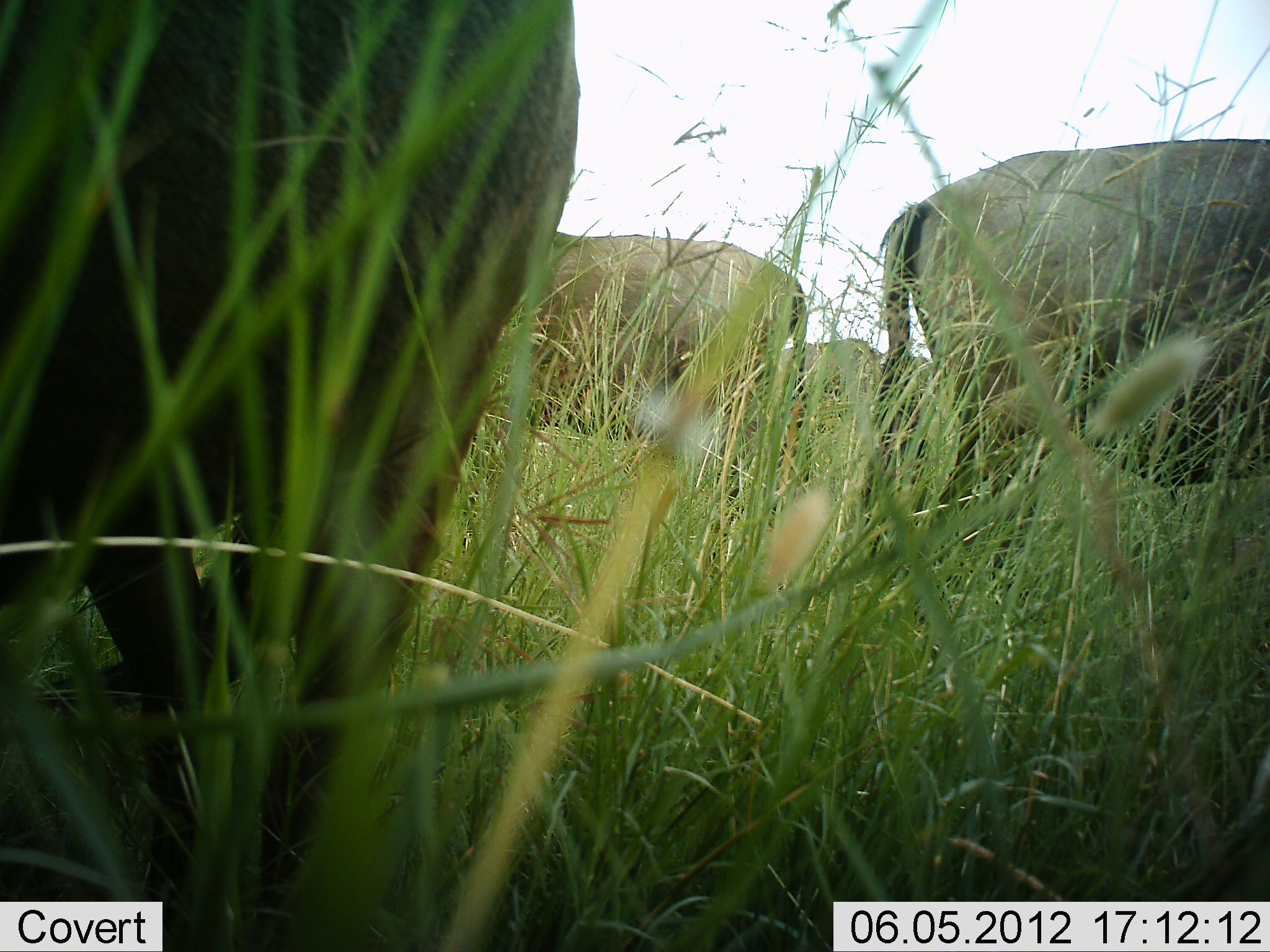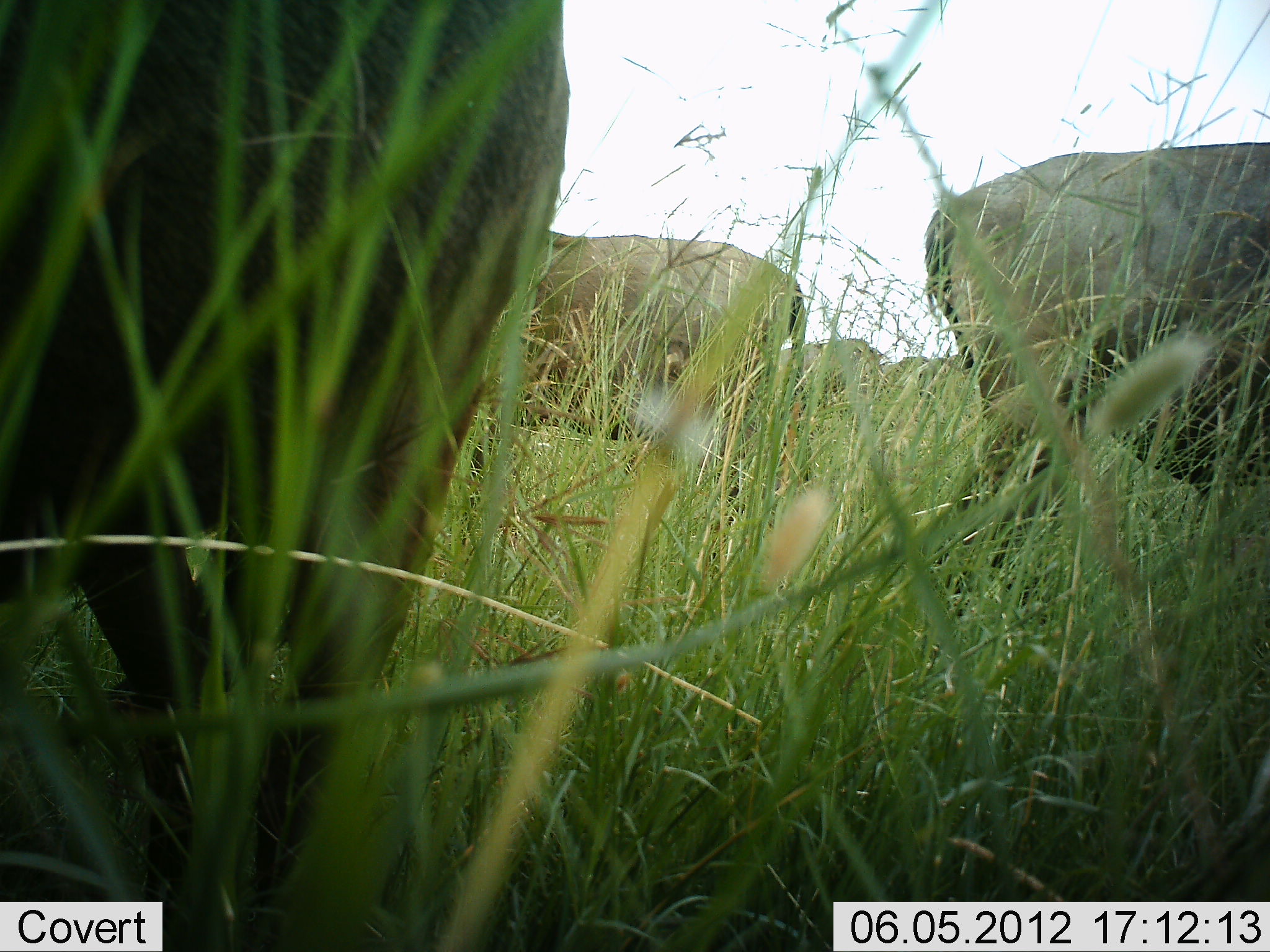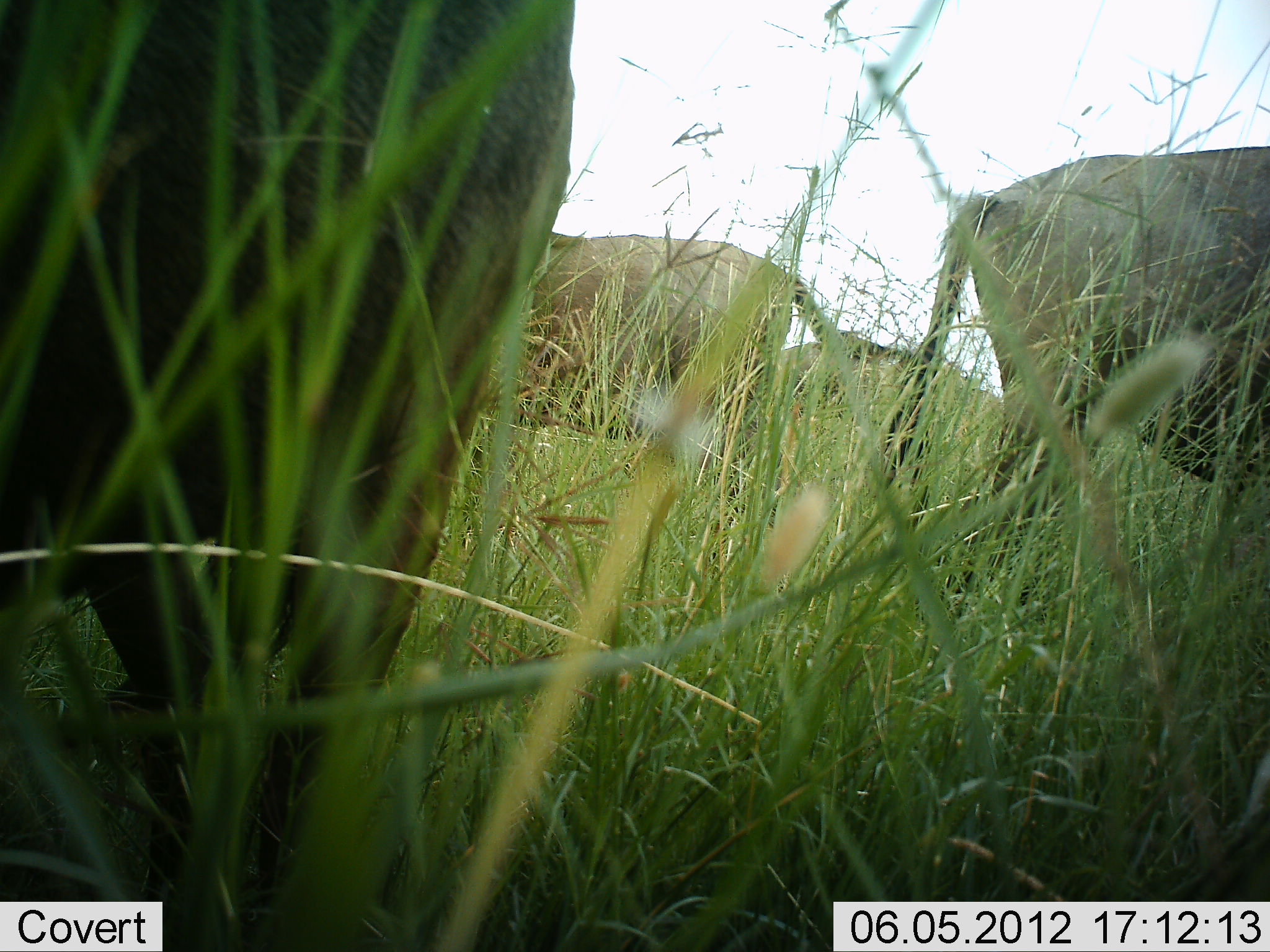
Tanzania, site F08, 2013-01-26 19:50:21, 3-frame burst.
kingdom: Animalia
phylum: Chordata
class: Mammalia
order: Artiodactyla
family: Bovidae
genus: Connochaetes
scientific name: Connochaetes taurinus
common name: blue wildebeest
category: wildebeest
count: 5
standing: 69%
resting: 6%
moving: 0%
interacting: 0%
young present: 0%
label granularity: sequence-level